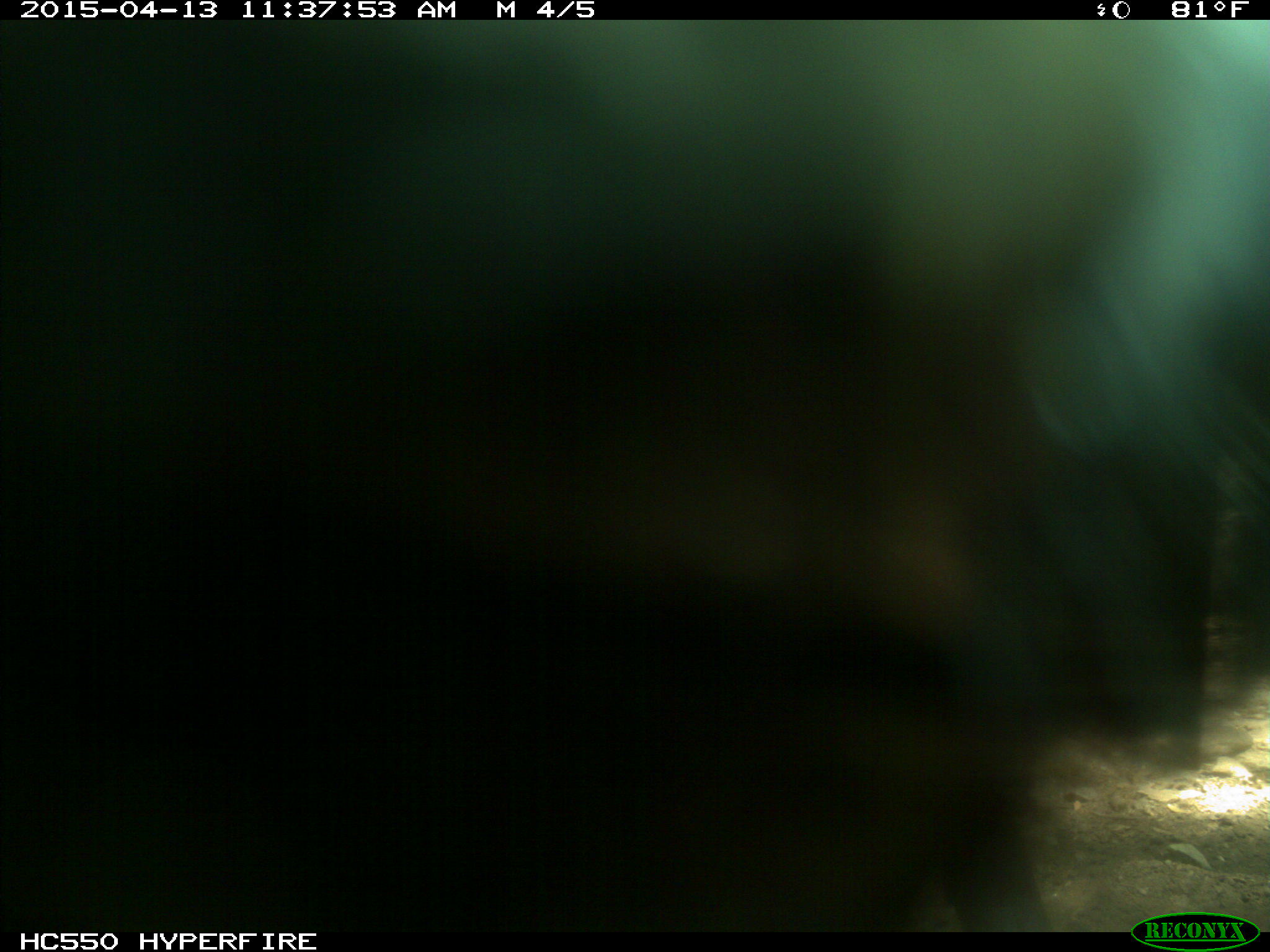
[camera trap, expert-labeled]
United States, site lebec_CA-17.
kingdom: Animalia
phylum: Chordata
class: Mammalia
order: Artiodactyla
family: Bovidae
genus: Bos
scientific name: Bos taurus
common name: domestic cow